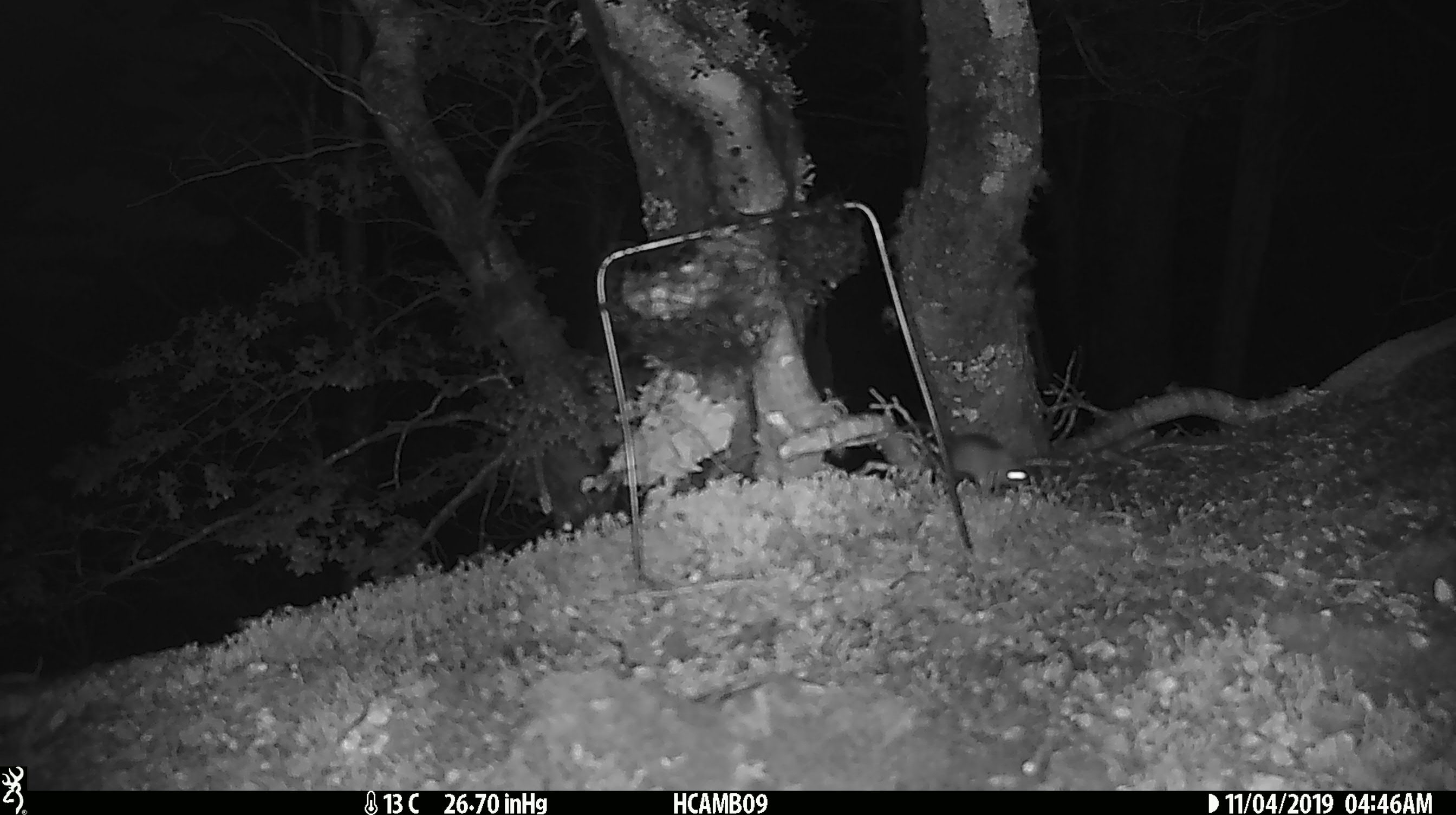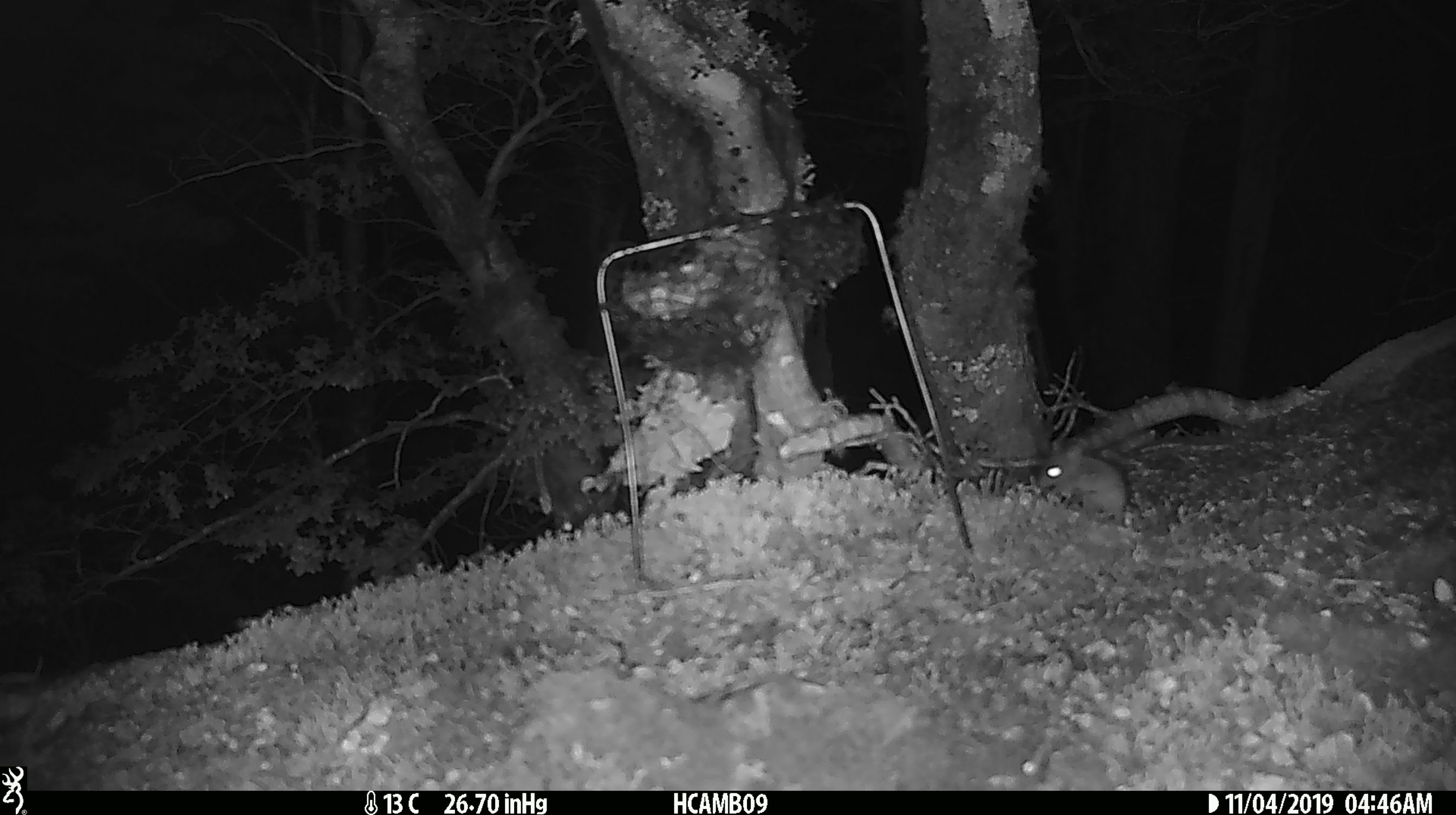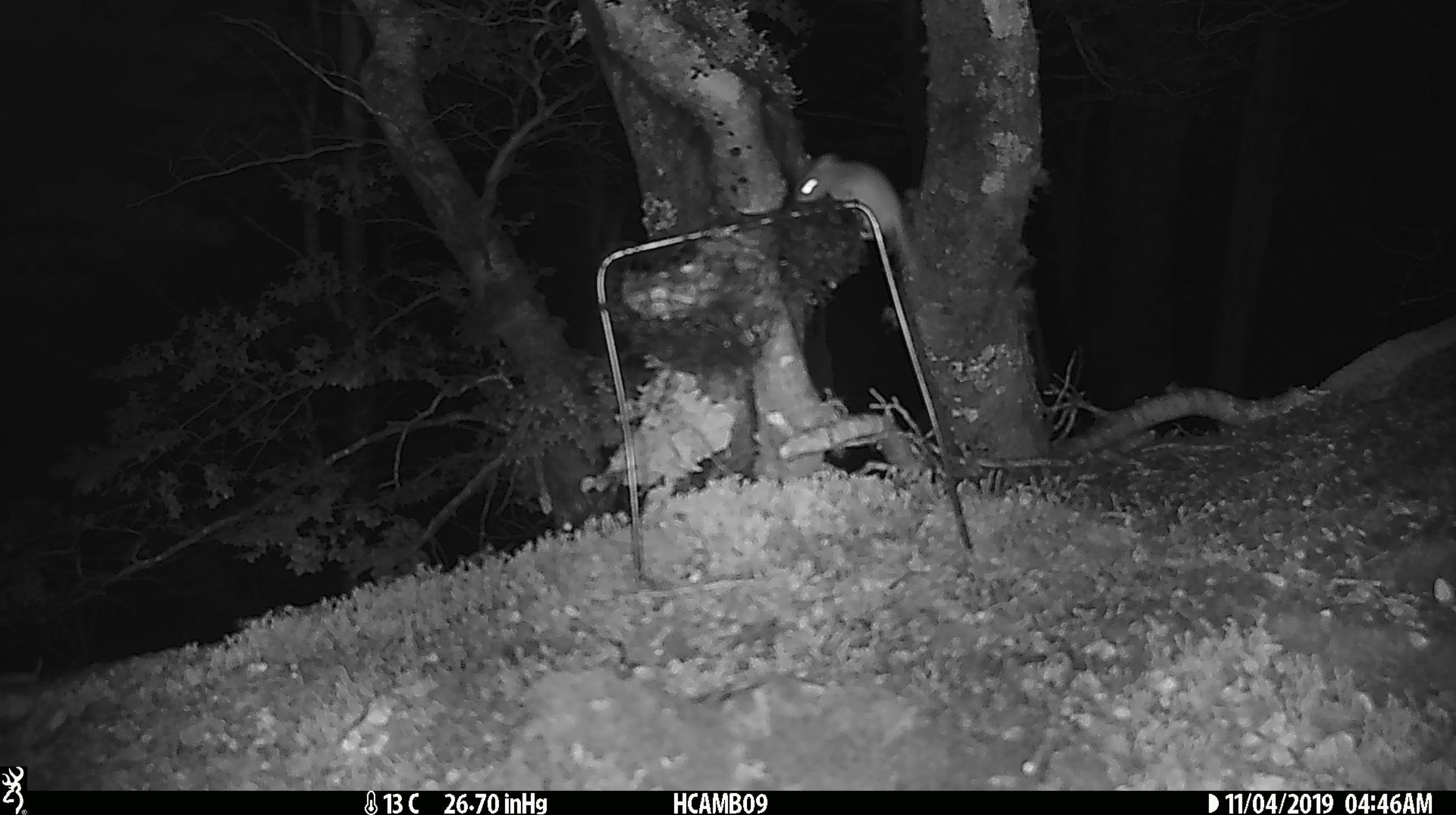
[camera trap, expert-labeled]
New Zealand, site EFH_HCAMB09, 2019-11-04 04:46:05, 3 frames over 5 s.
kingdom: Animalia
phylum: Chordata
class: Mammalia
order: Rodentia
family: Muridae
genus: Mus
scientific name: Mus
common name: mouse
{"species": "mouse (Mus)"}